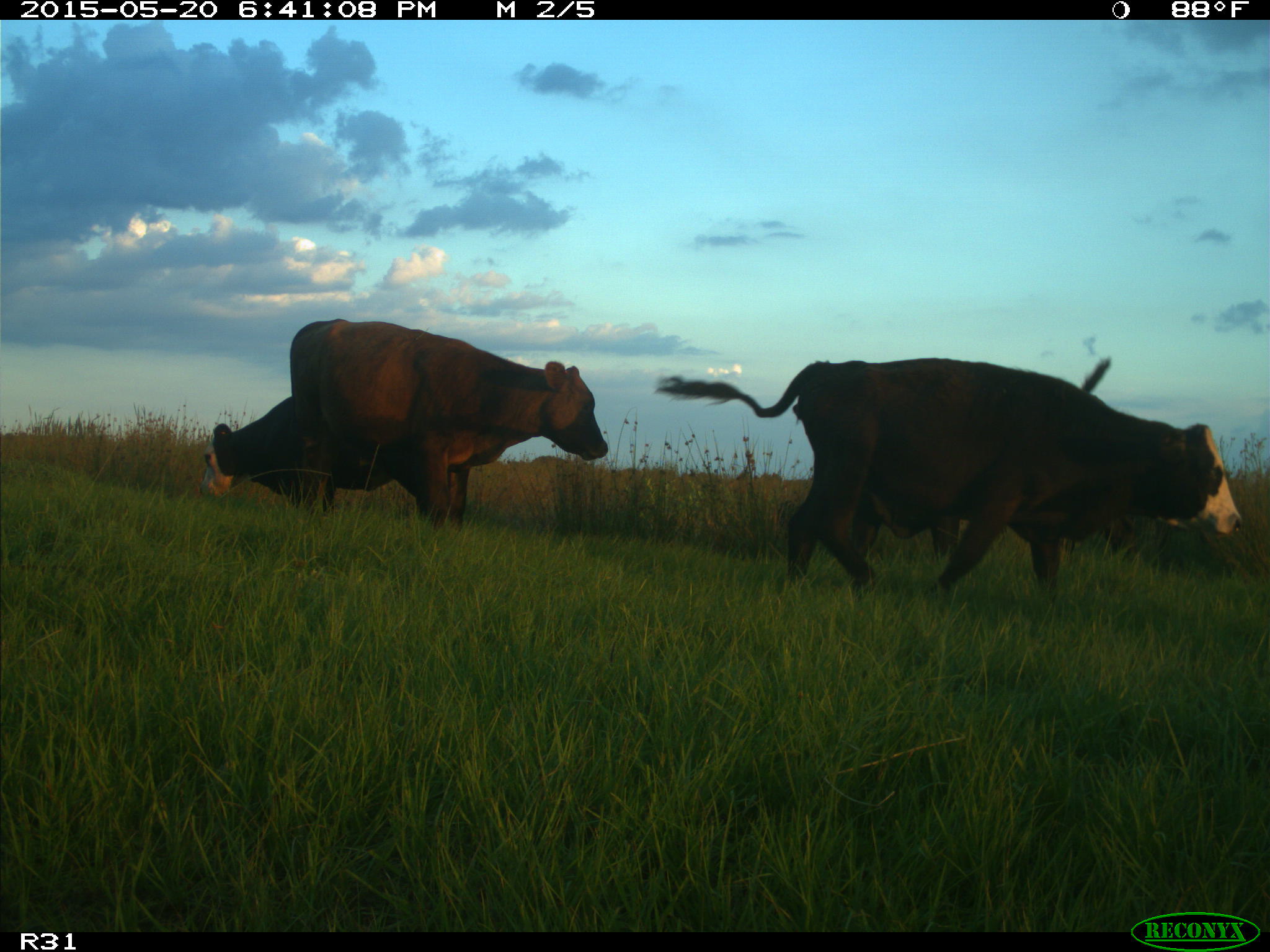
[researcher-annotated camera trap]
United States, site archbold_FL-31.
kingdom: Animalia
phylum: Chordata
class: Mammalia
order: Artiodactyla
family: Bovidae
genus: Bos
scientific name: Bos taurus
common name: domestic cow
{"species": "Bos taurus (domestic cow)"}